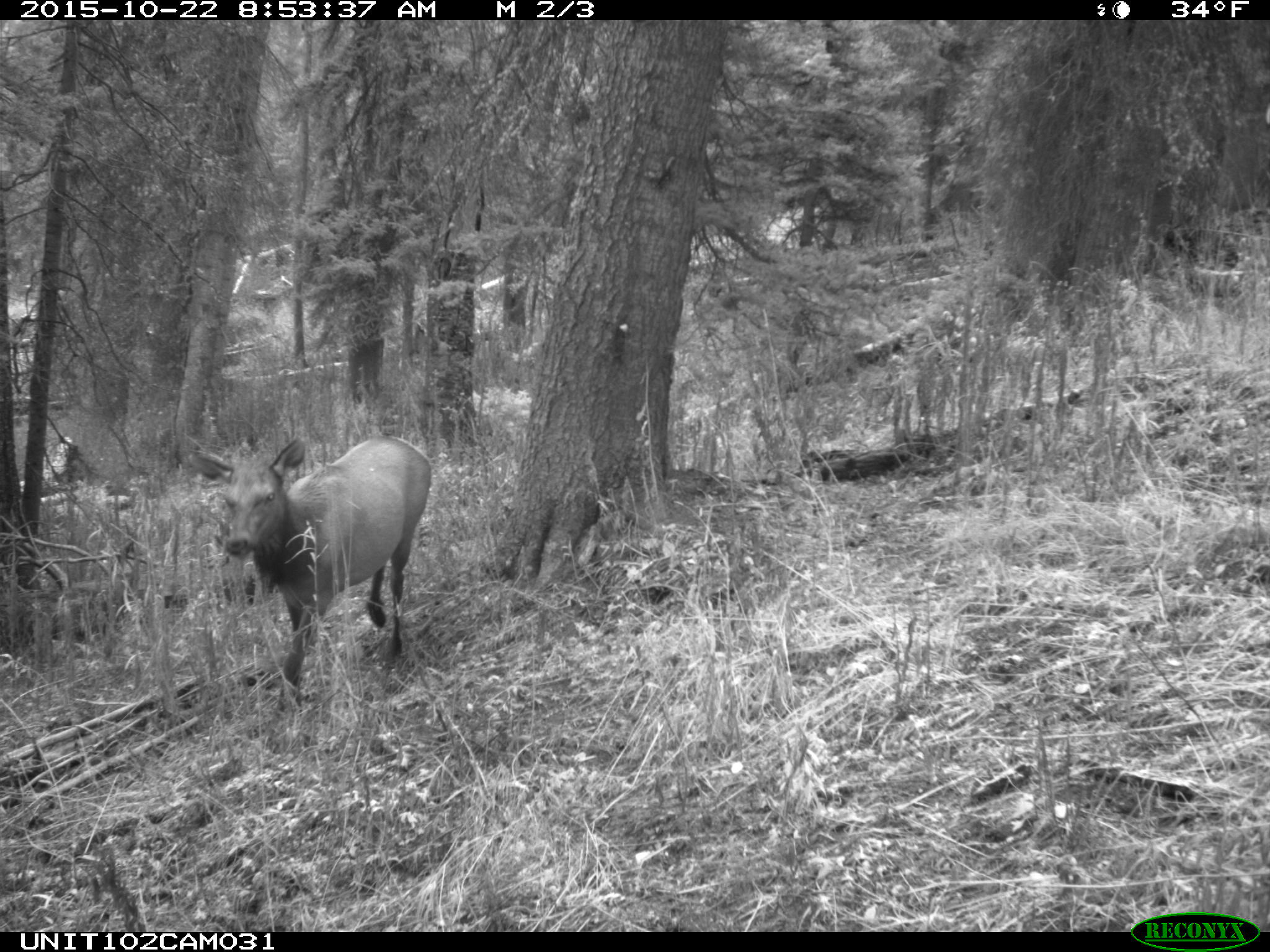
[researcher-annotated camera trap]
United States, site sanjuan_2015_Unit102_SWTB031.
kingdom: Animalia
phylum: Chordata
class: Mammalia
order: Artiodactyla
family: Cervidae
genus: Cervus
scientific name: Cervus elaphus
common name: red deer